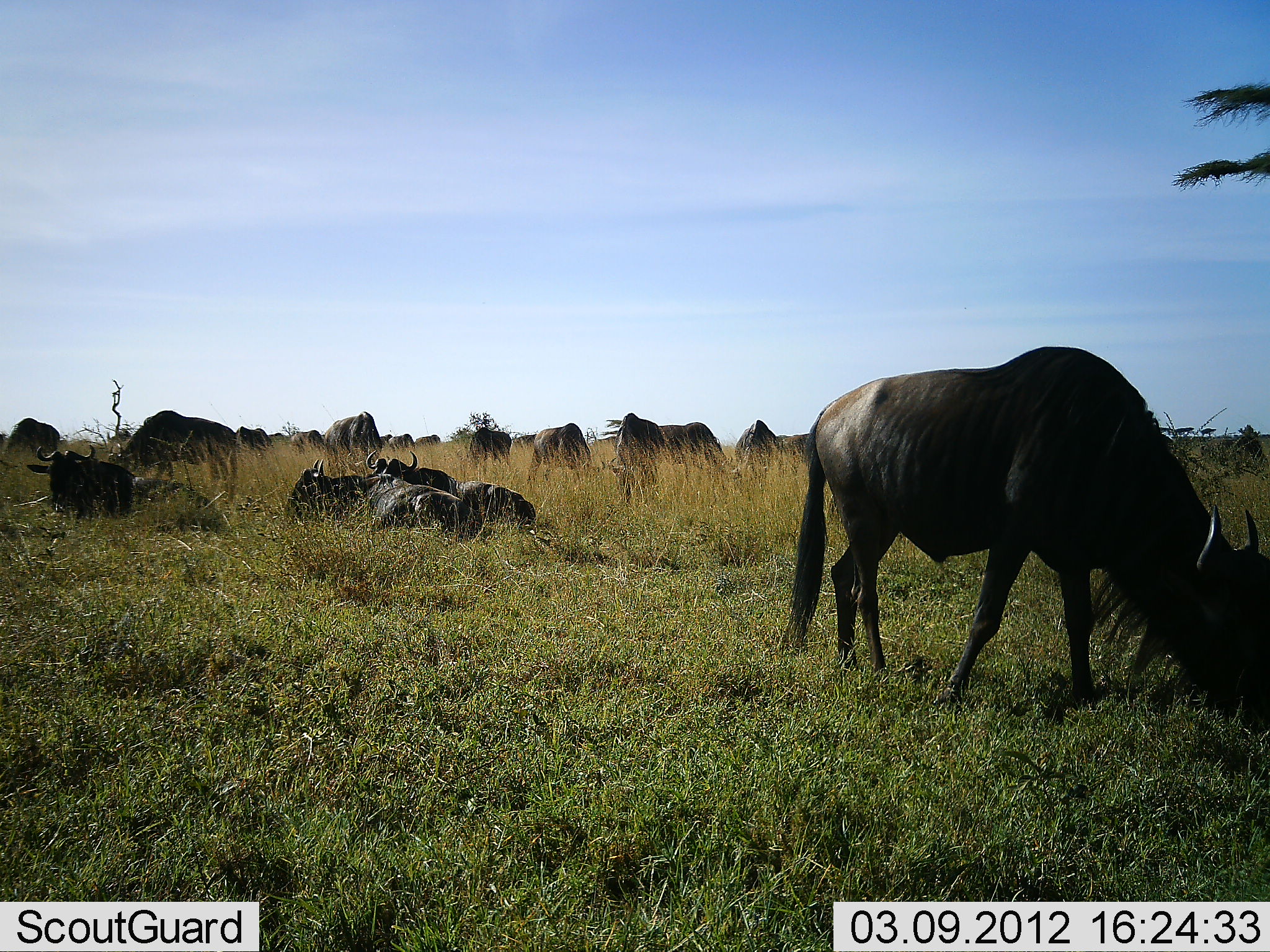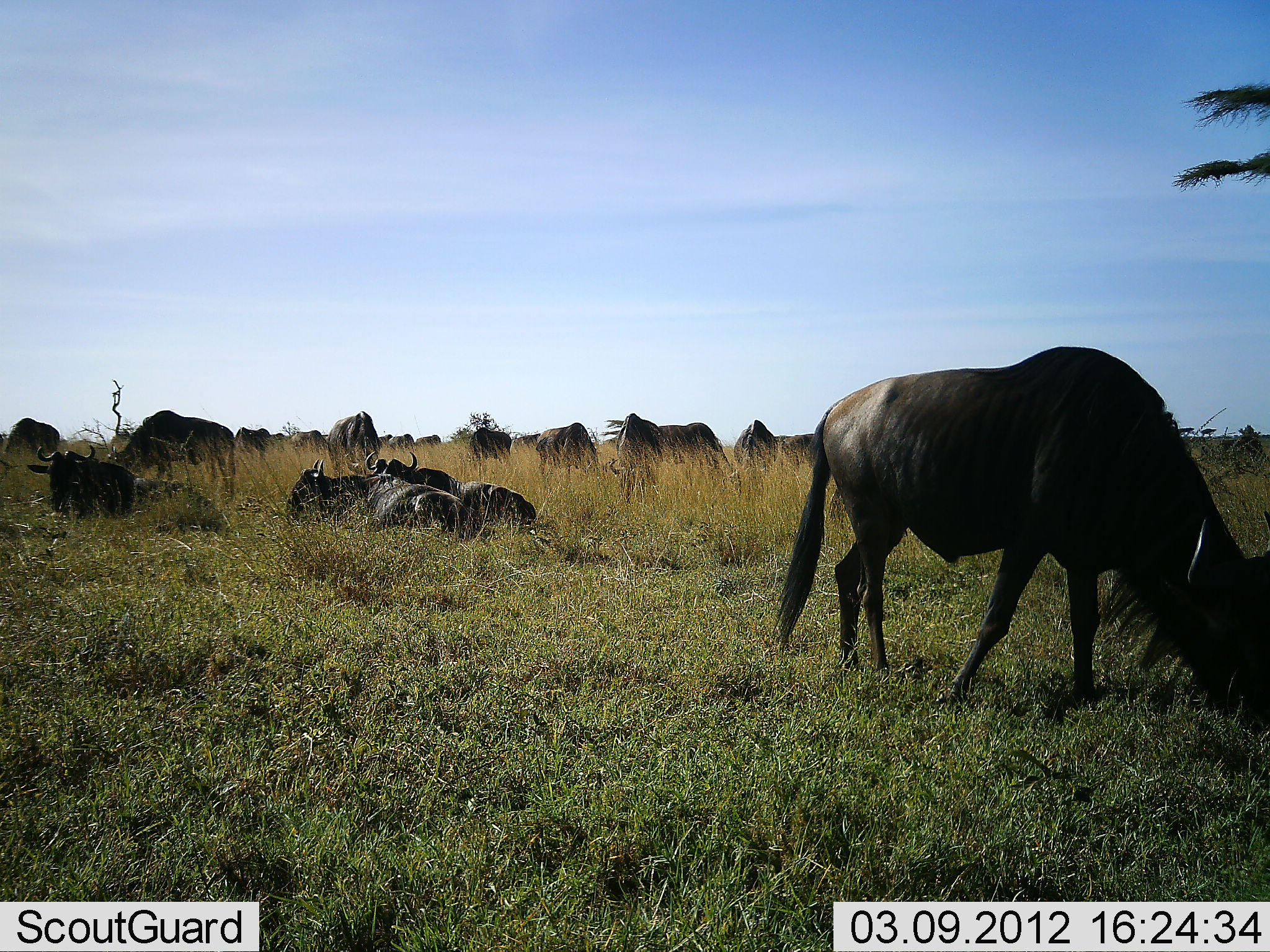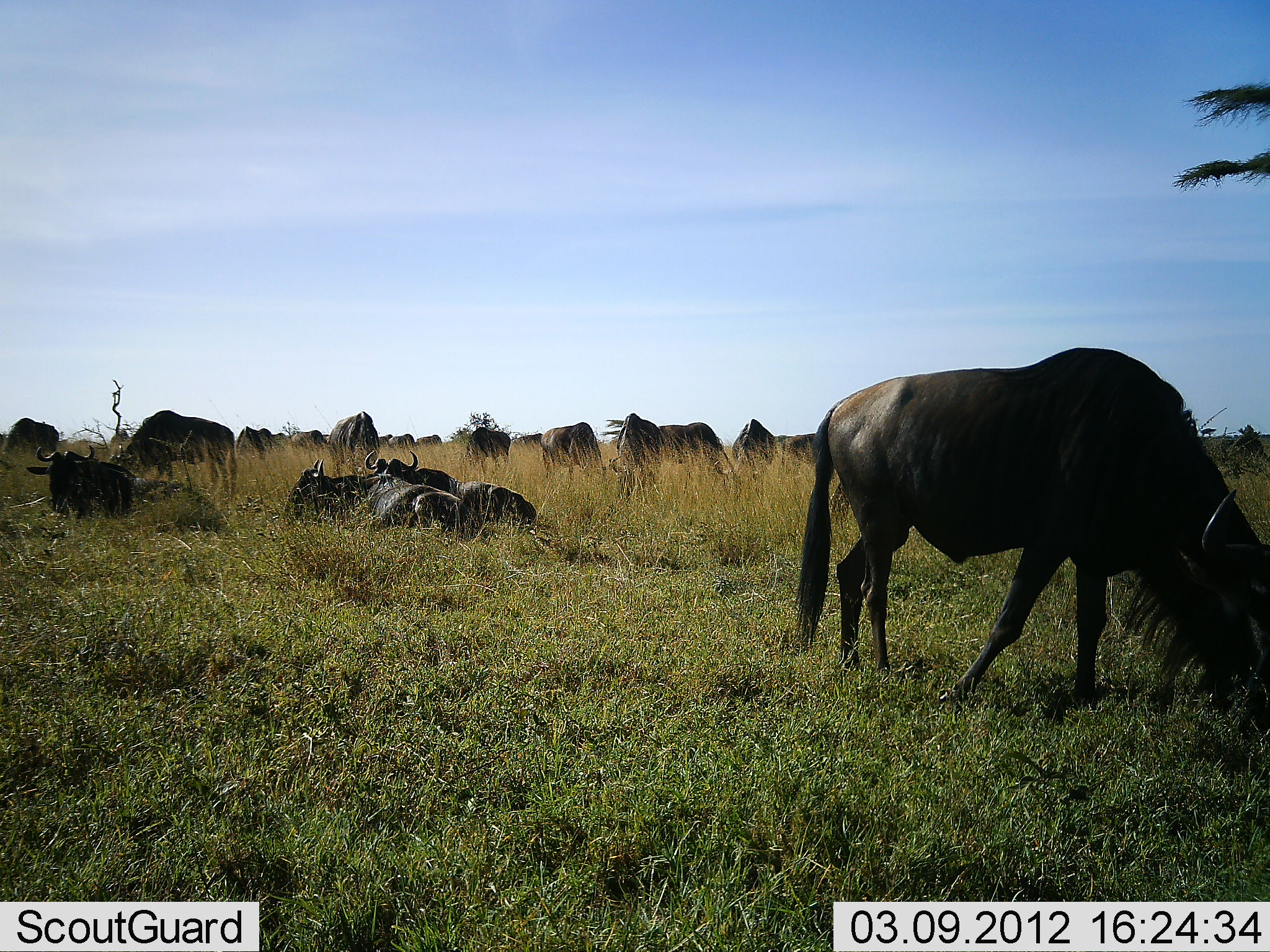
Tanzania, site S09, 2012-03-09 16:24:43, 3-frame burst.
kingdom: Animalia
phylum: Chordata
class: Mammalia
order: Artiodactyla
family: Bovidae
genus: Connochaetes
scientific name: Connochaetes taurinus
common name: blue wildebeest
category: wildebeest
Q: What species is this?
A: Wildebeest (blue wildebeest) (Connochaetes taurinus).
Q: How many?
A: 11-50.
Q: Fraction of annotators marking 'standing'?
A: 48%.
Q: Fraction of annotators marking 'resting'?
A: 100%.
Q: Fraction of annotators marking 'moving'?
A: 10%.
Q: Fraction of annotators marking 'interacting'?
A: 0%.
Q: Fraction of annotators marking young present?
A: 0%.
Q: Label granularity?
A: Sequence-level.